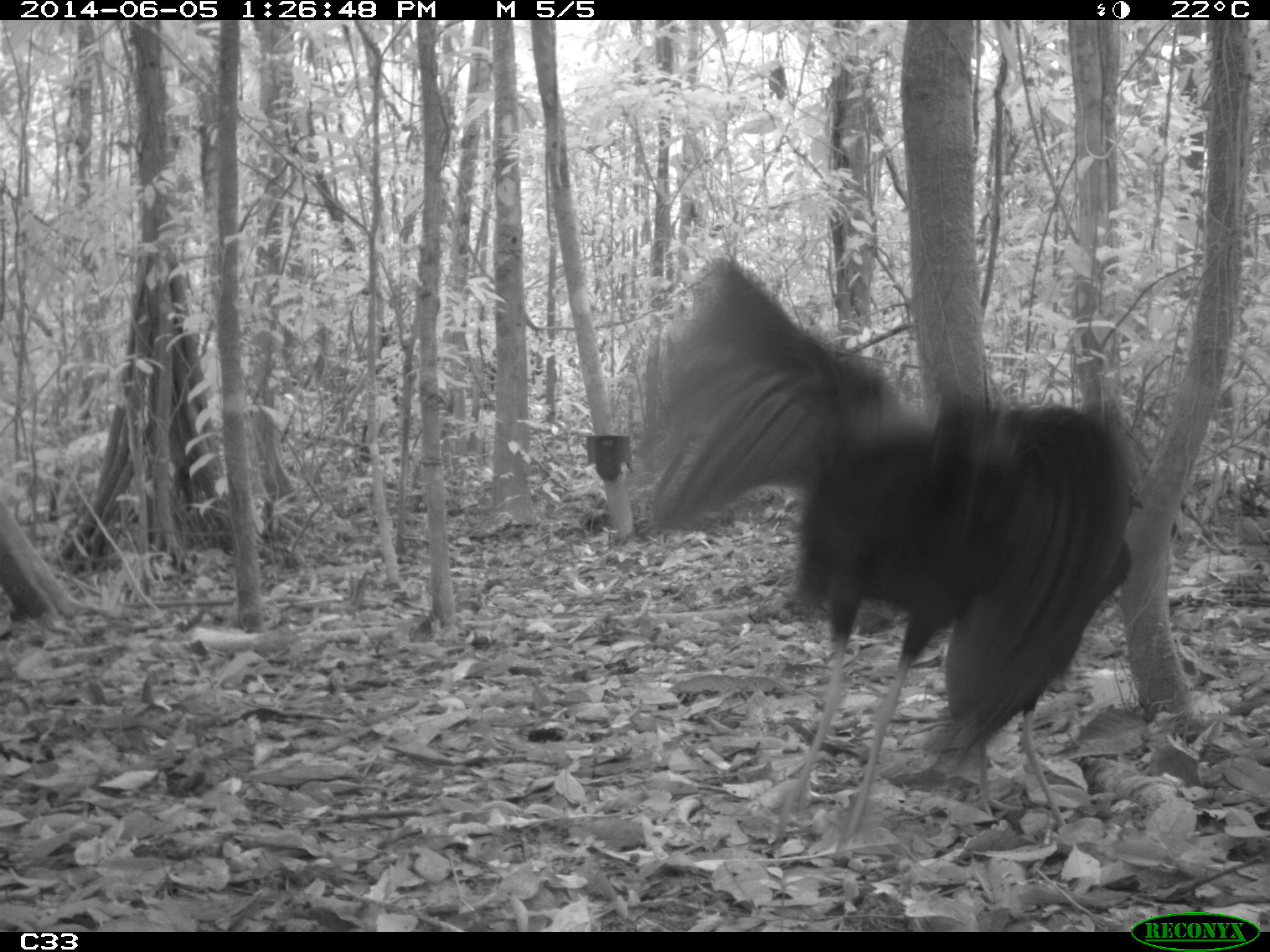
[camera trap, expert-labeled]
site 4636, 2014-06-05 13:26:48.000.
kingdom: Animalia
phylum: Chordata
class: Aves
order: Gruiformes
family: Psophiidae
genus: Psophia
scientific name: Psophia crepitans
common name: gray-winged trumpeter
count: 6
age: adult